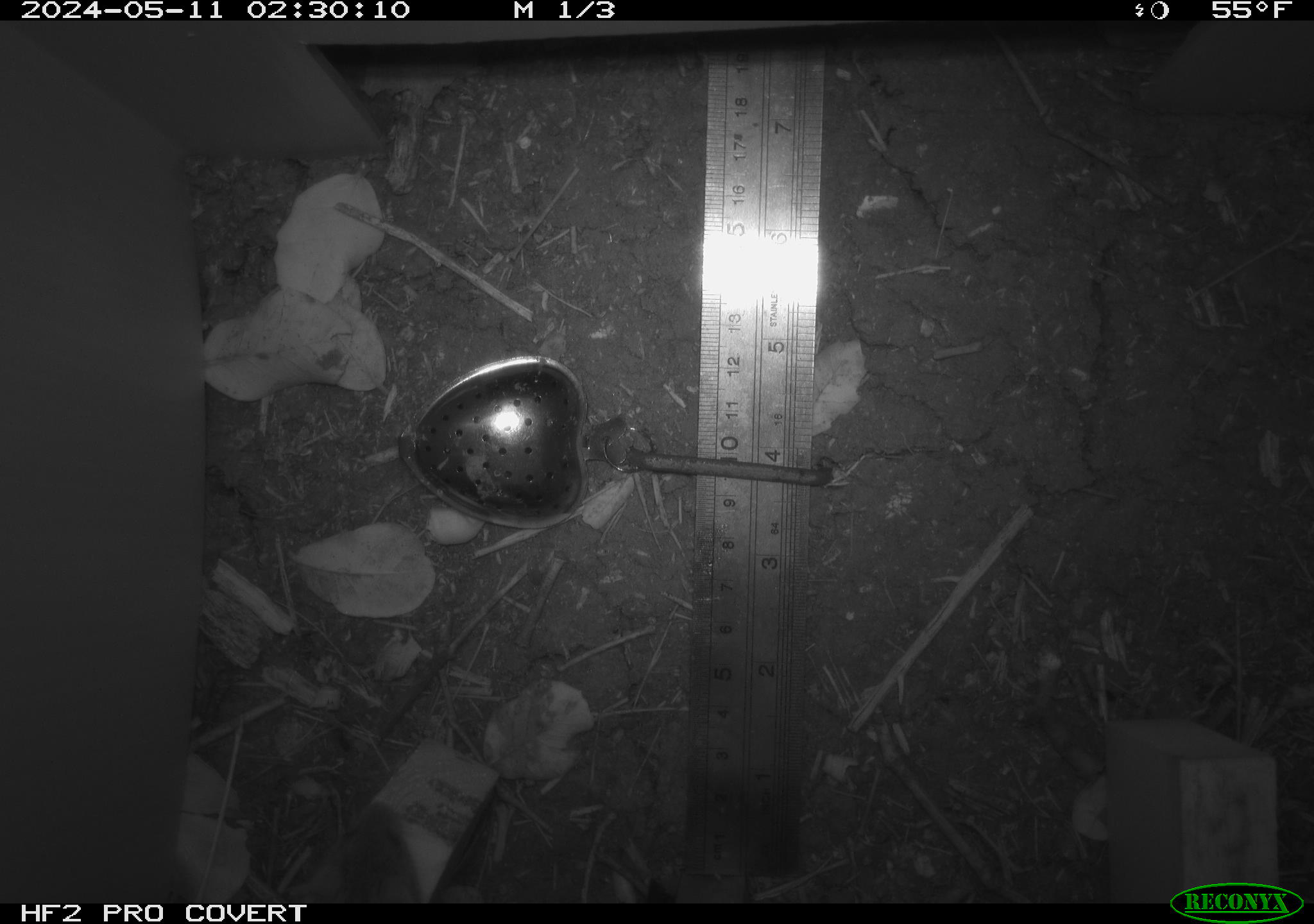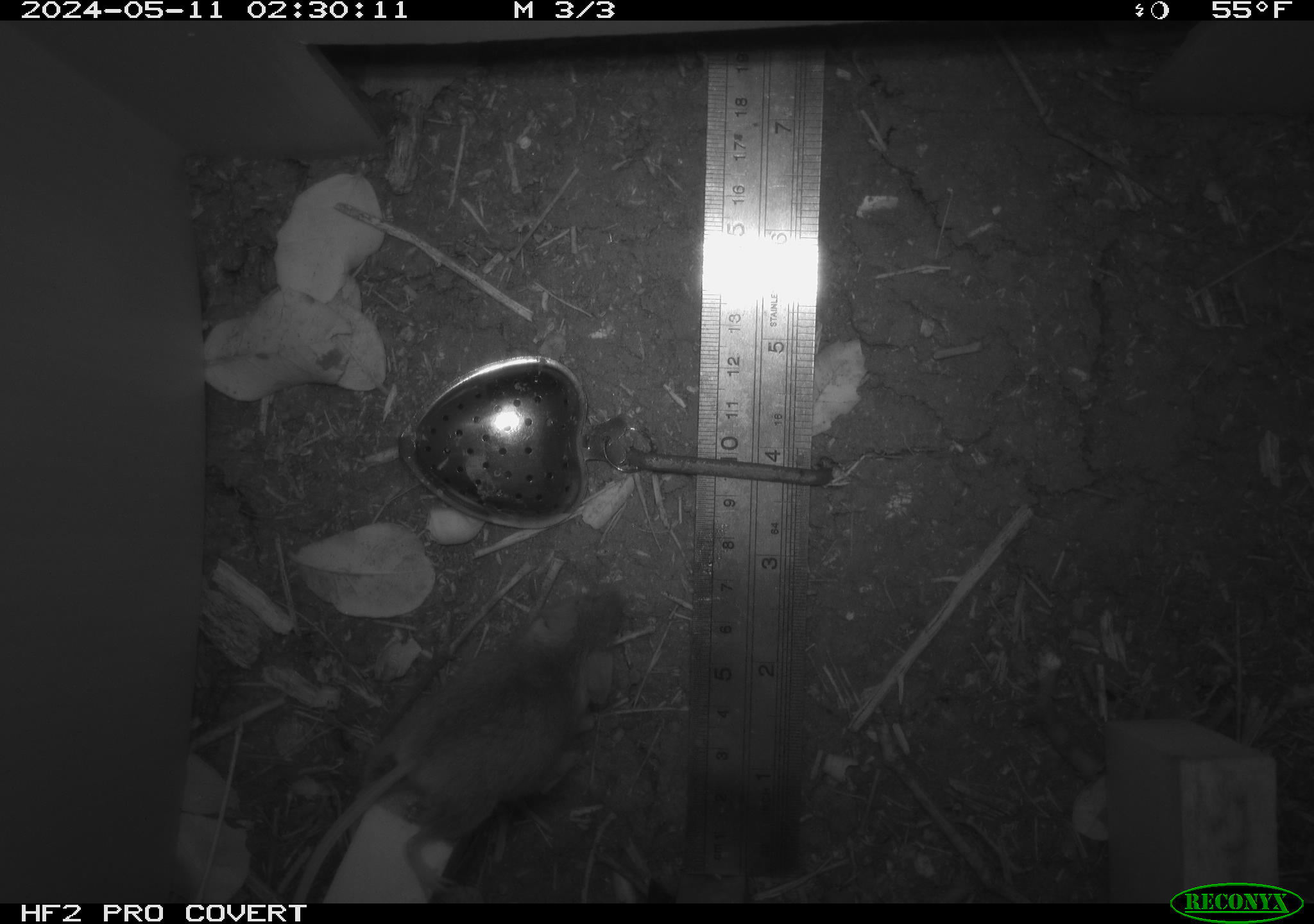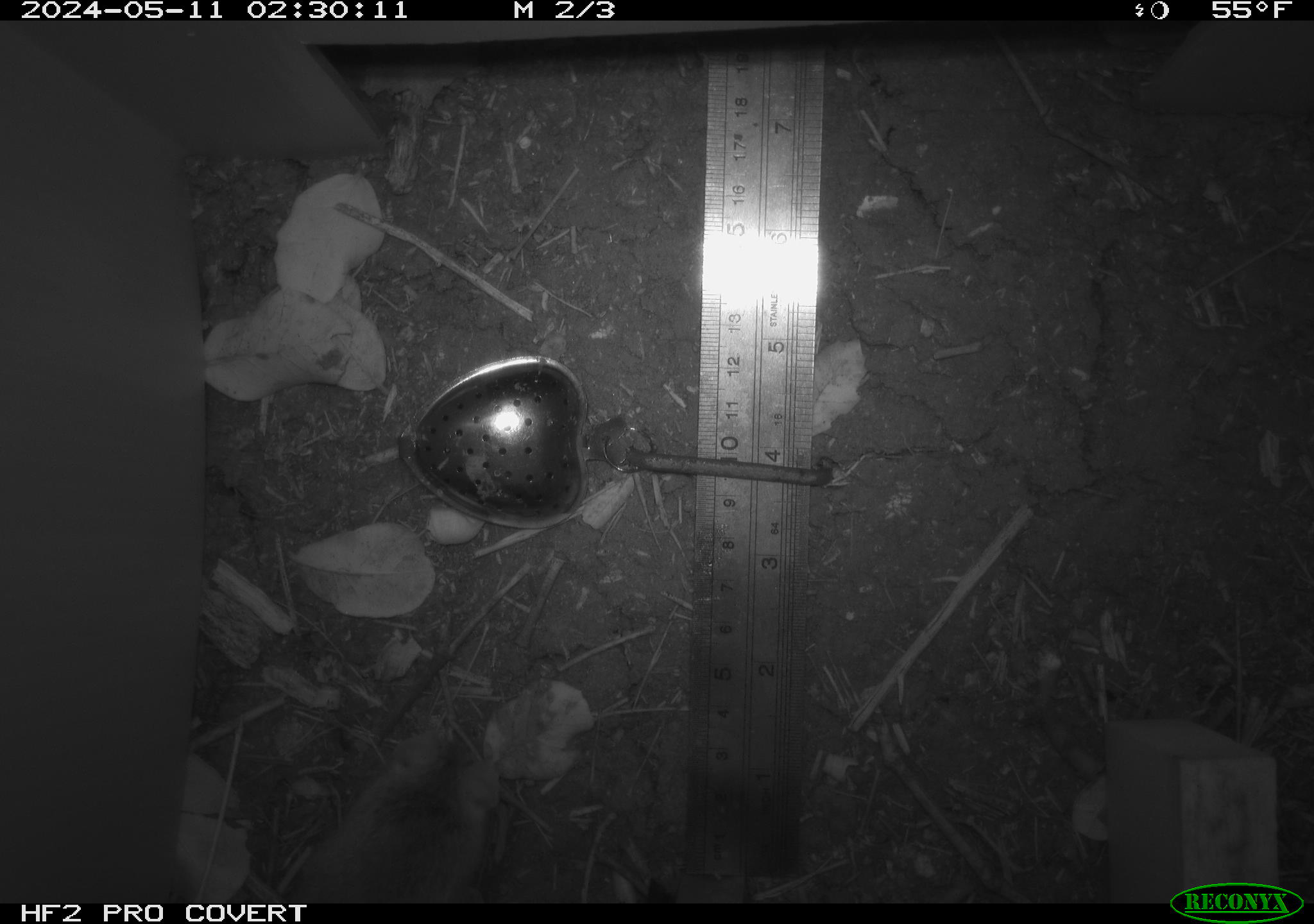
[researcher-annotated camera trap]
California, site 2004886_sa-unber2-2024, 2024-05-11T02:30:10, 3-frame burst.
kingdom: Animalia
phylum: Chordata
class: Mammalia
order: Rodentia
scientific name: Rodentia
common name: mouse species